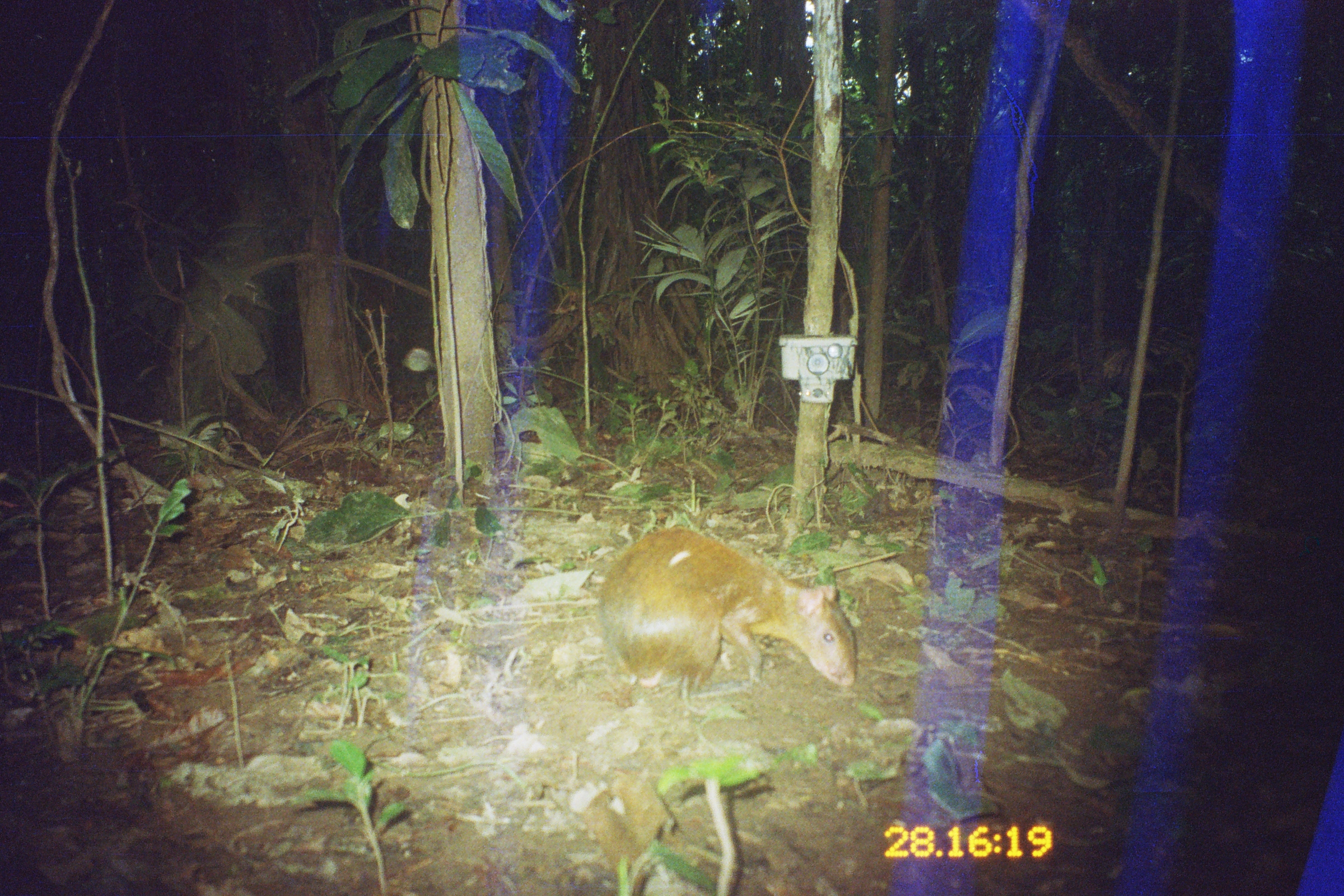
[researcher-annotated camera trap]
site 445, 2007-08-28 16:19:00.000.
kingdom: Animalia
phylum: Chordata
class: Mammalia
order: Rodentia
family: Dasyproctidae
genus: Dasyprocta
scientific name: Dasyprocta punctata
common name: central american agouti